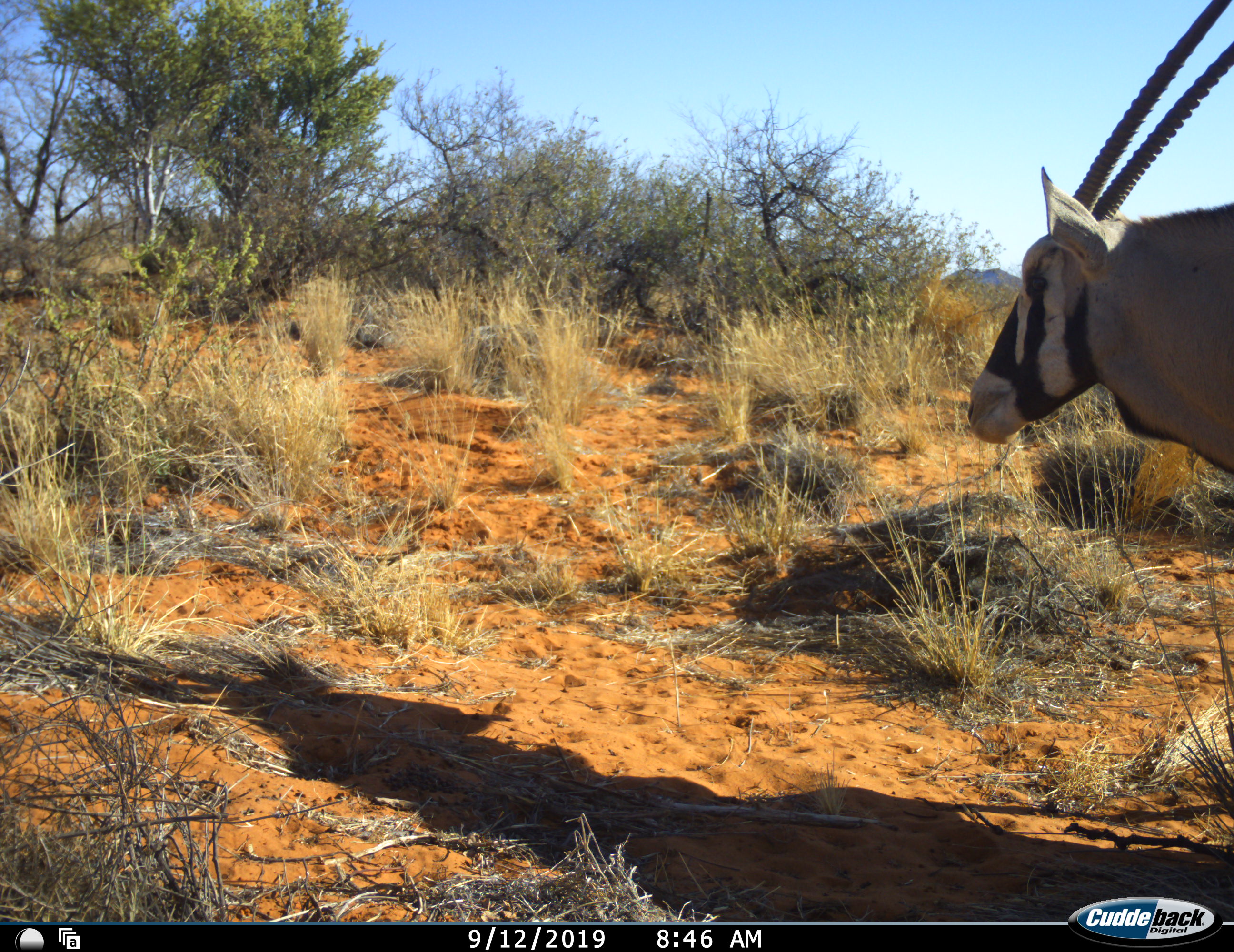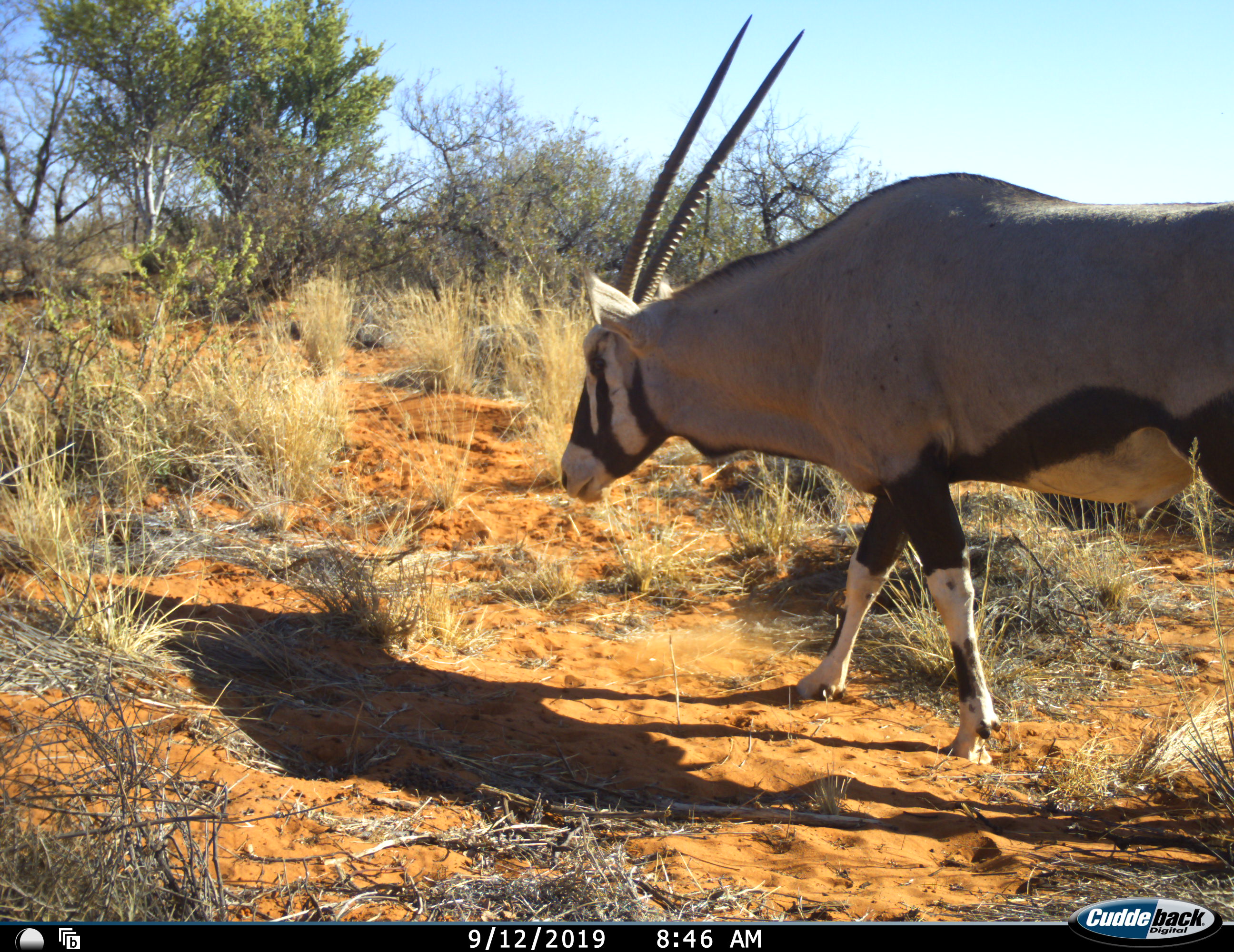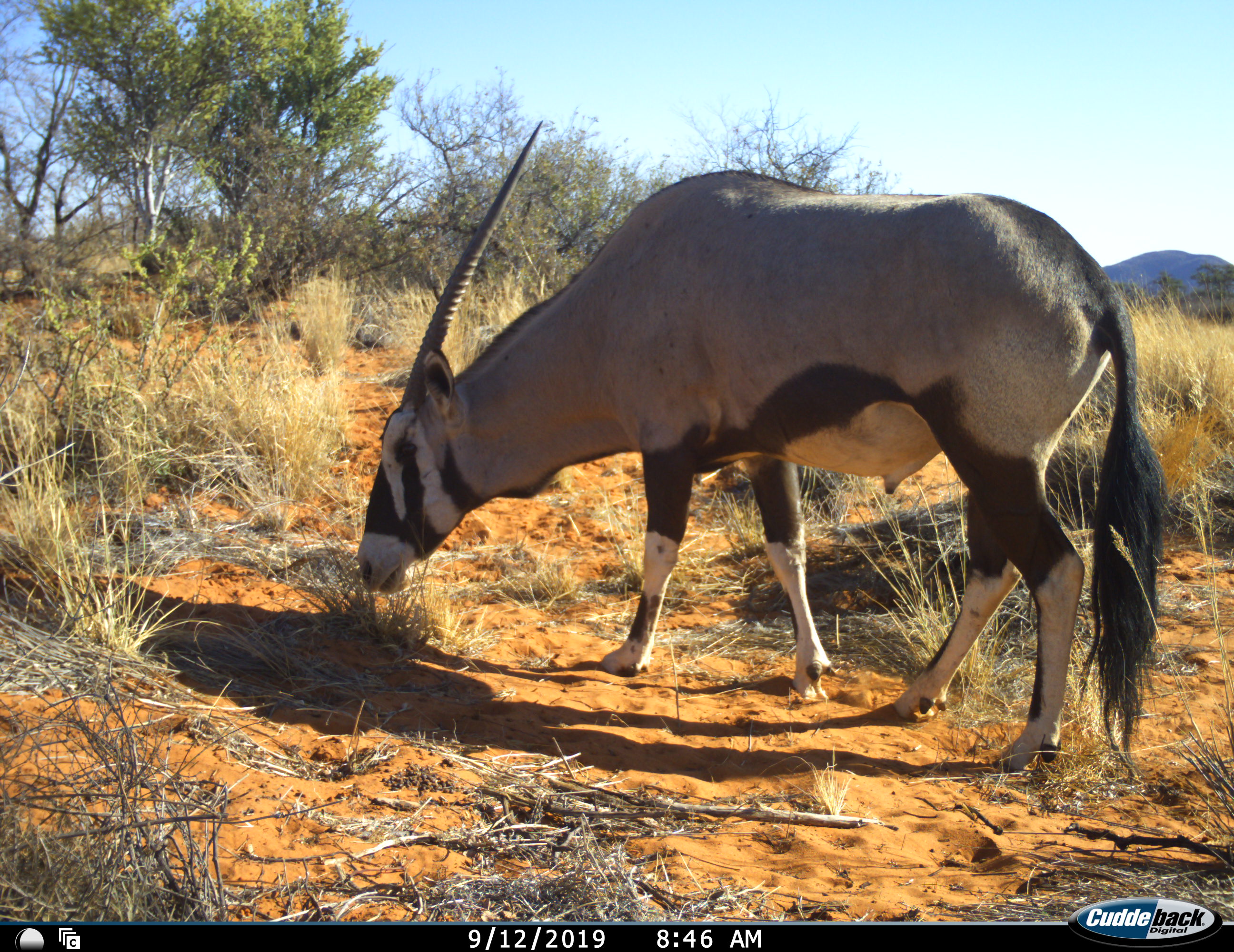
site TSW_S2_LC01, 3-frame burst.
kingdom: Animalia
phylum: Chordata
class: Mammalia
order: Artiodactyla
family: Bovidae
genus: Oryx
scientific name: Oryx gazella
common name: gemsbok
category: oryx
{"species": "oryx (gemsbok) (Oryx gazella)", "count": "1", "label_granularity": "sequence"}